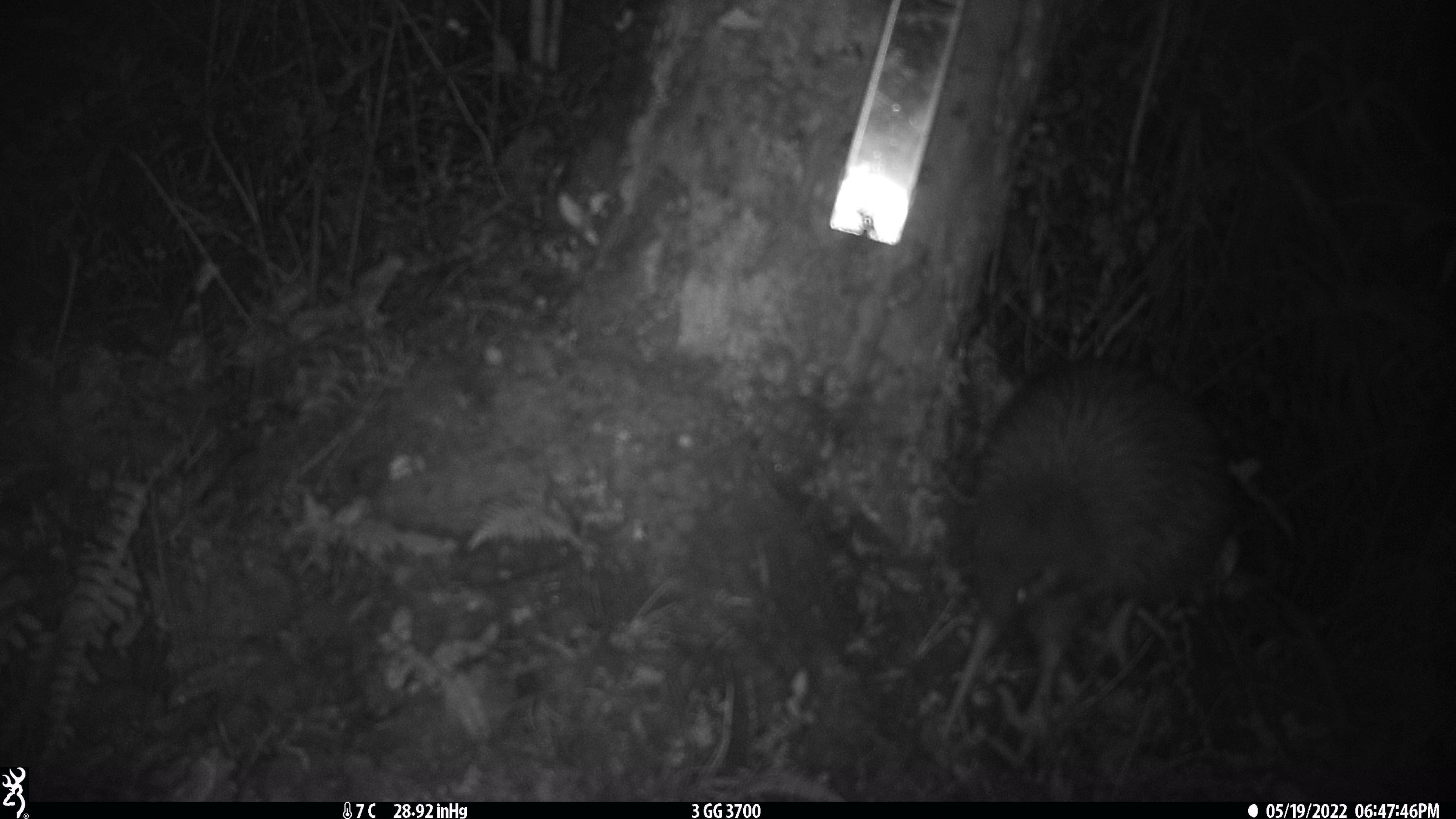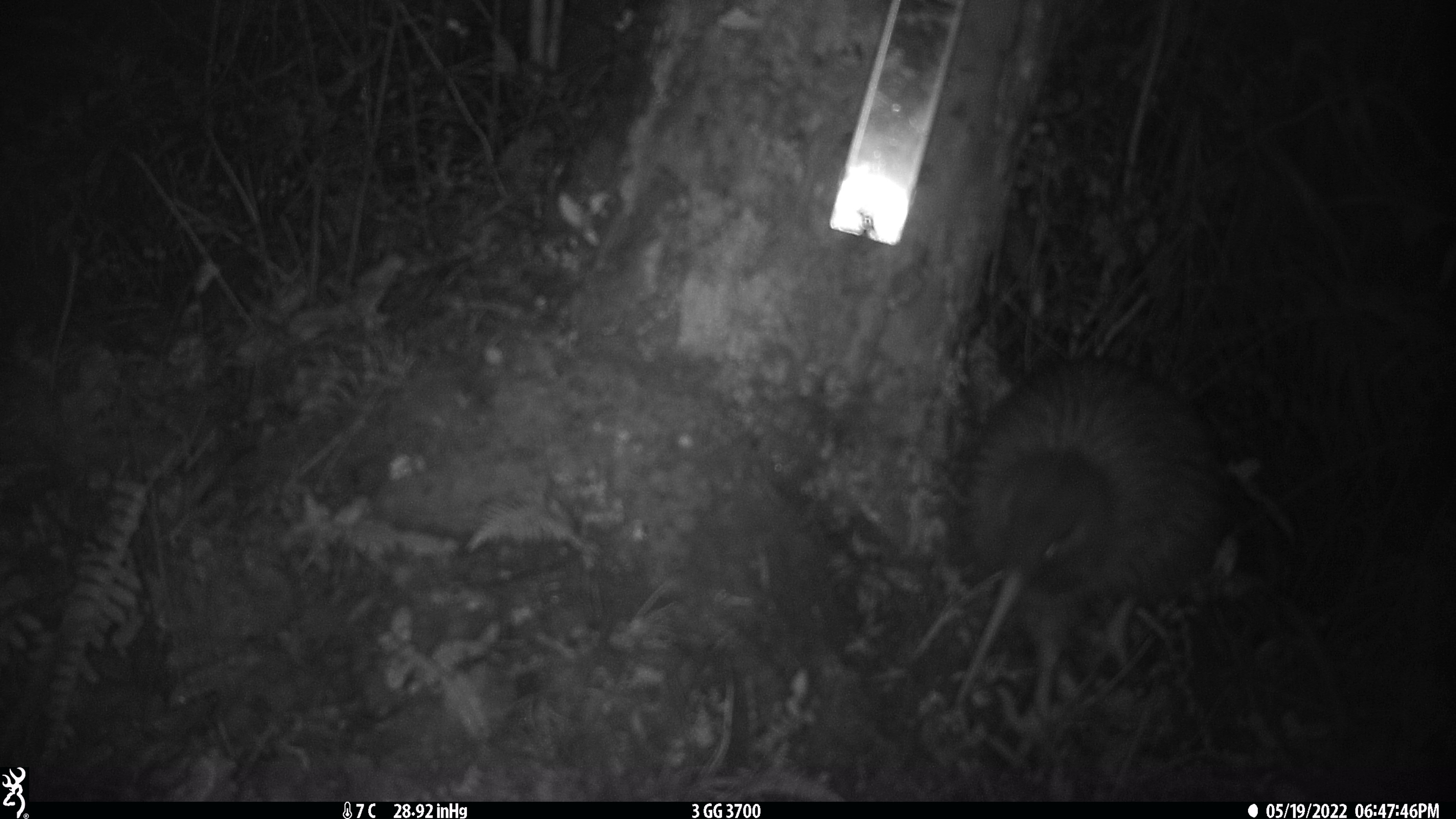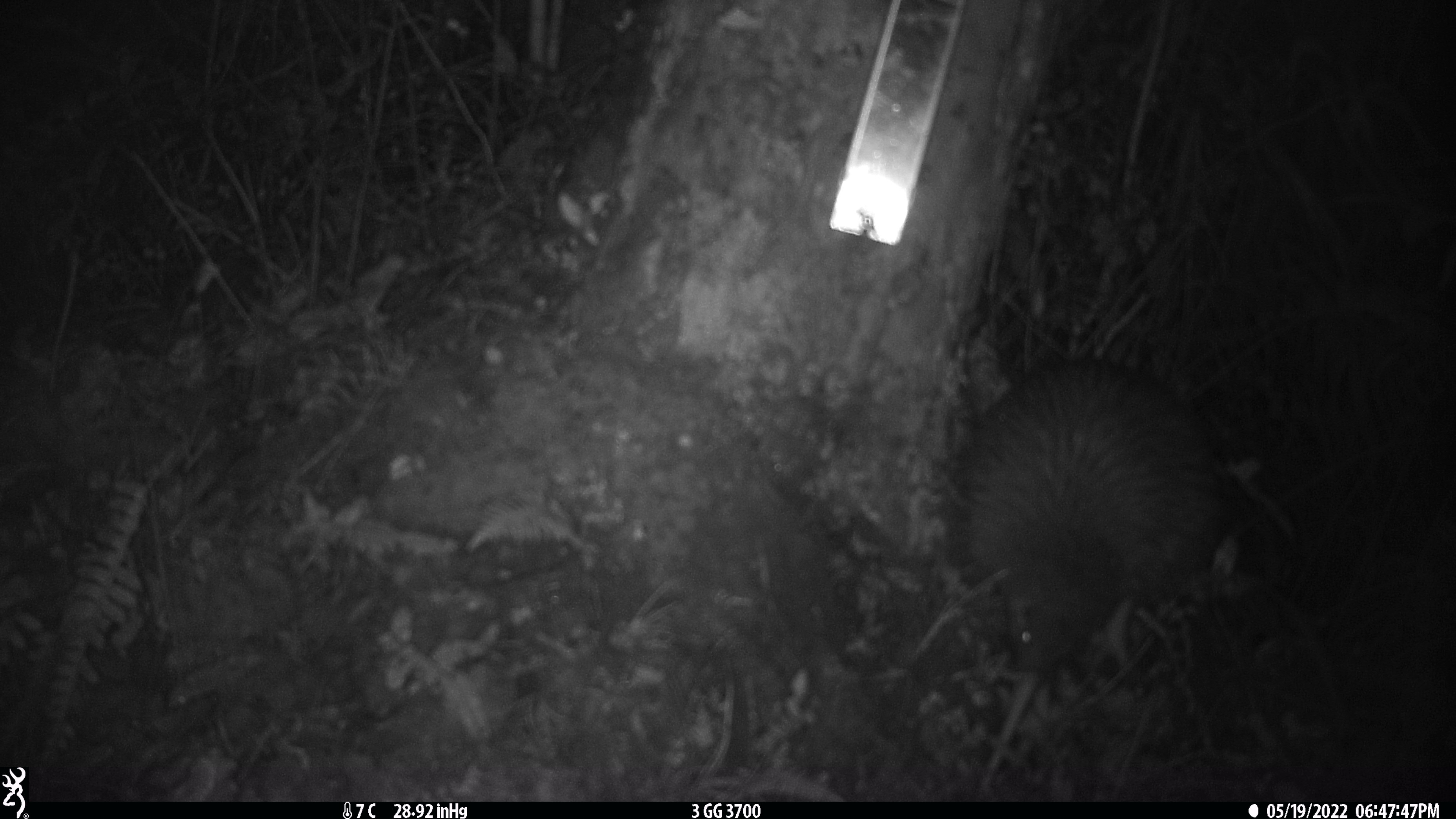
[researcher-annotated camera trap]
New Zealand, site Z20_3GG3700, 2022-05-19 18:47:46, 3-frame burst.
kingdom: Animalia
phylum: Chordata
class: Aves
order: Apterygiformes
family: Apterygidae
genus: Apteryx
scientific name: Apteryx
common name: kiwi